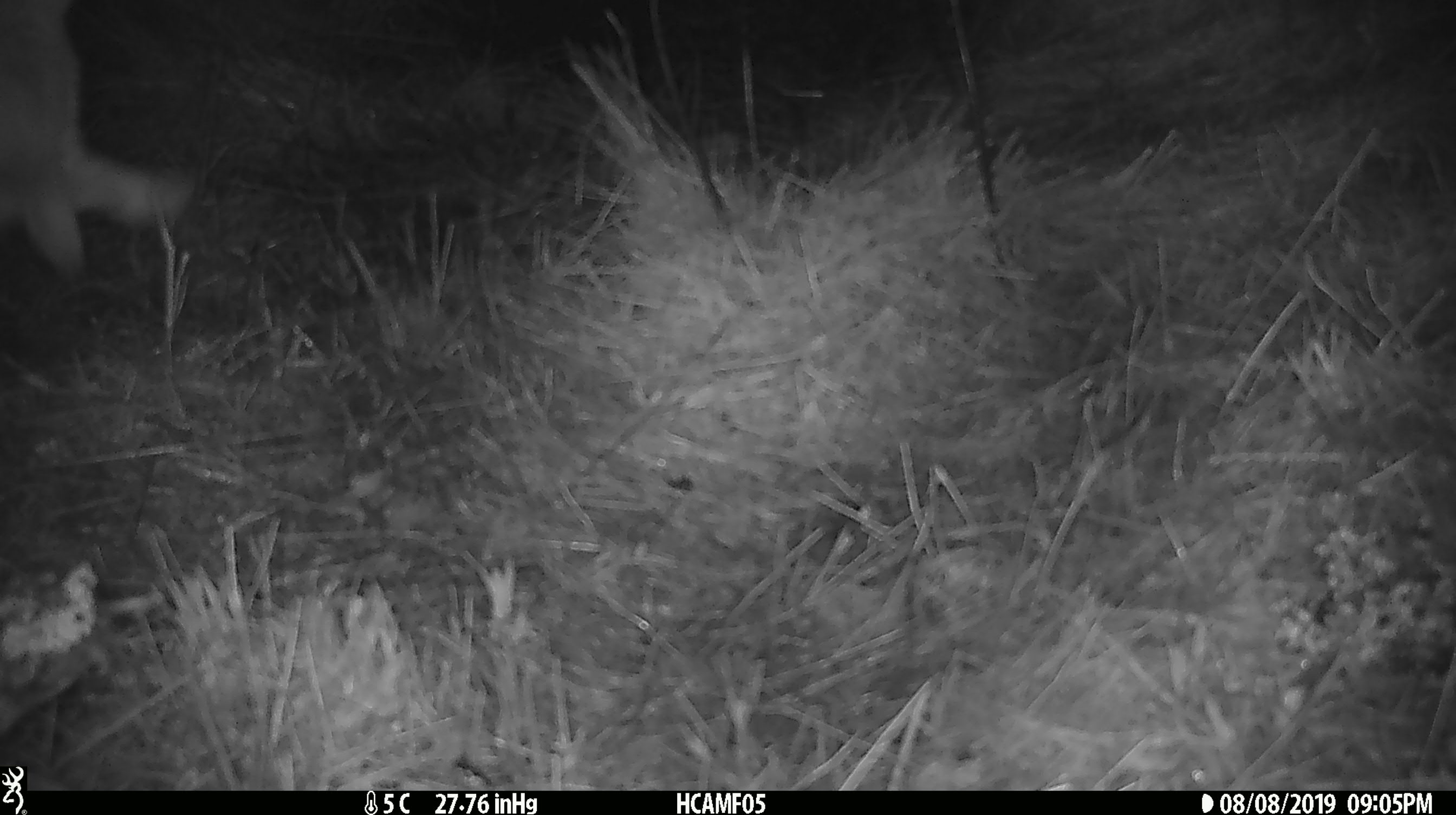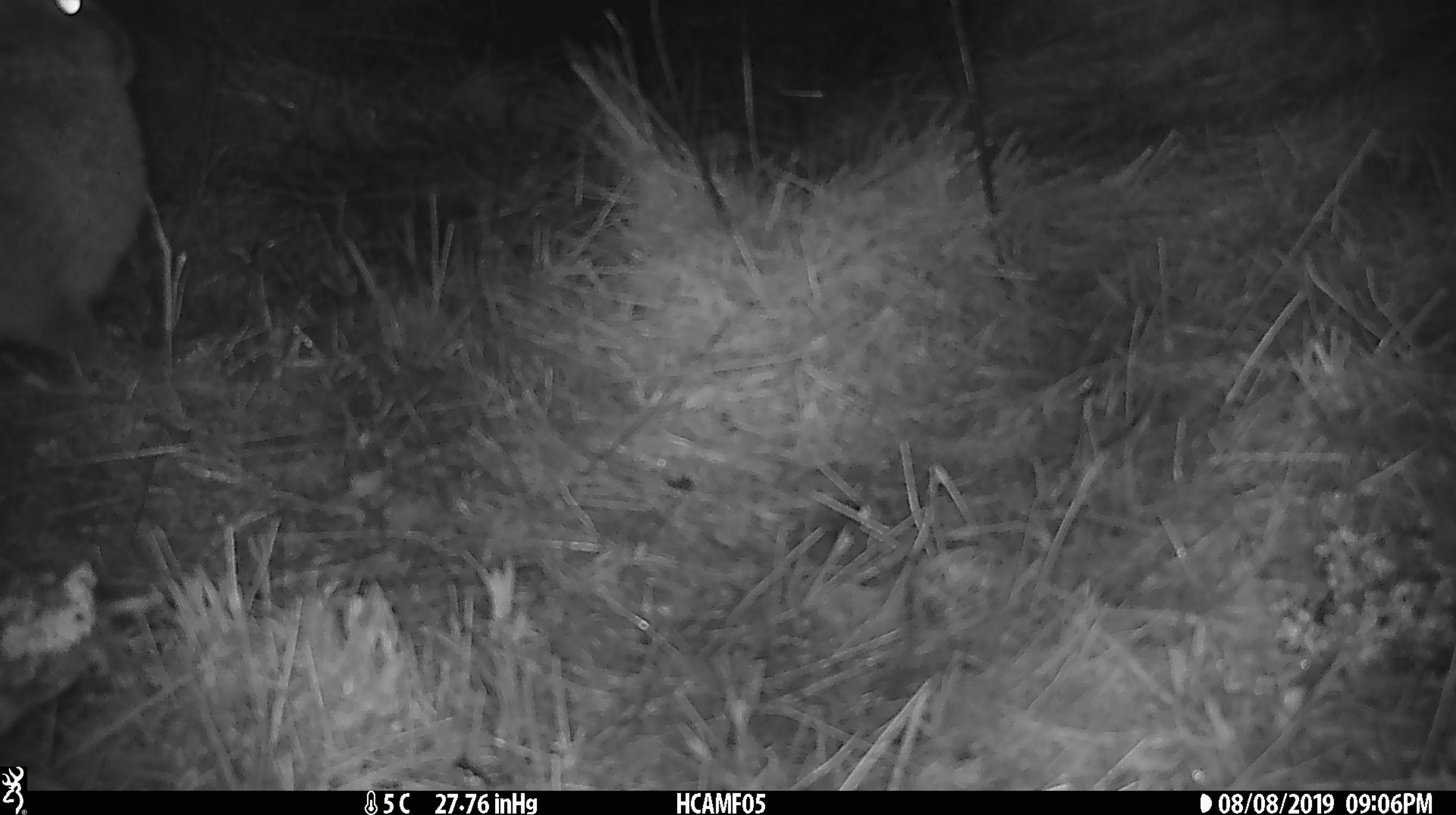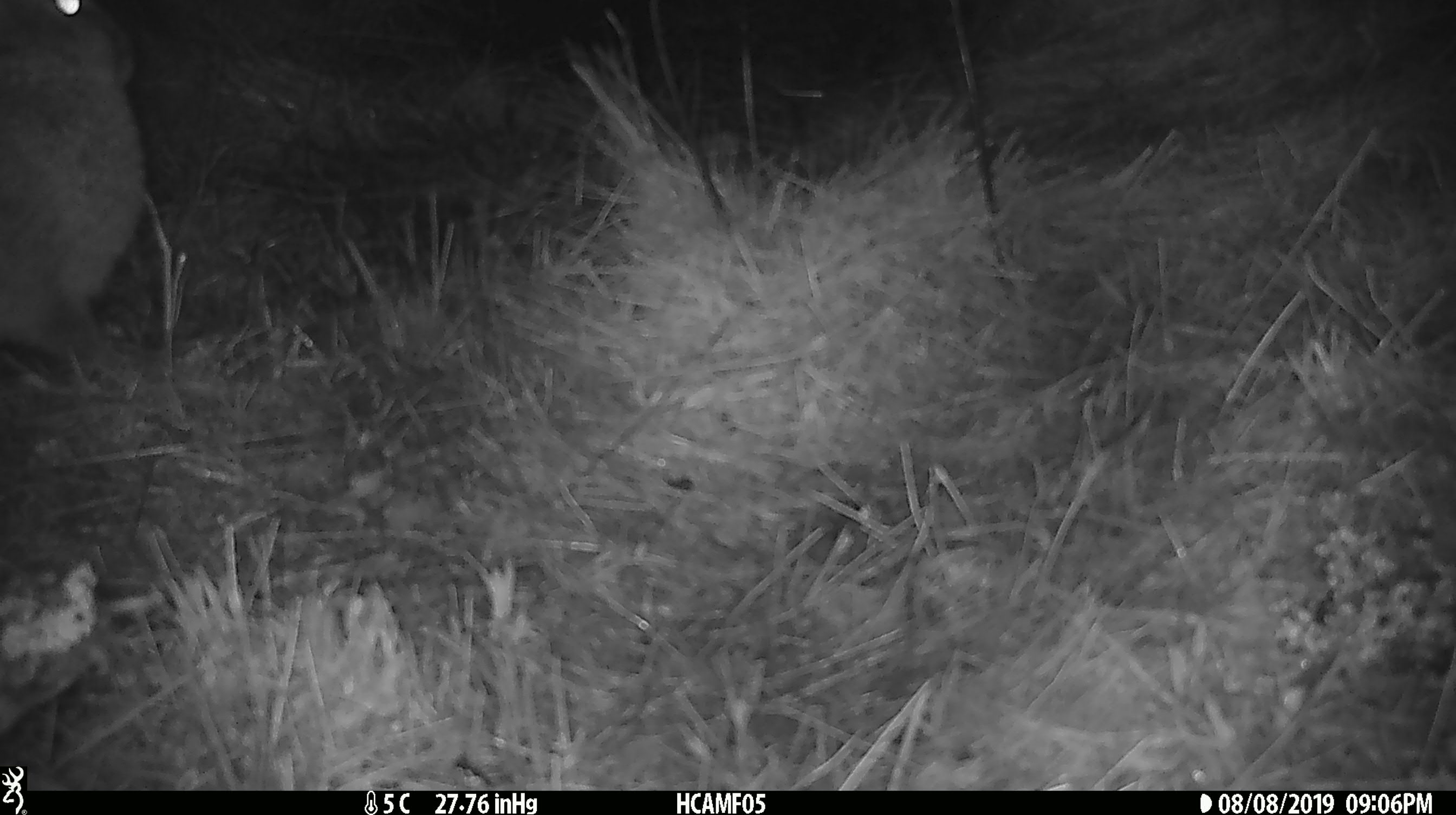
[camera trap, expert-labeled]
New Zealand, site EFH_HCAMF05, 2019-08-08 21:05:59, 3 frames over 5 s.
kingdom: Animalia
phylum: Chordata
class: Mammalia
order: Lagomorpha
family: Leporidae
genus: Lepus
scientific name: Lepus europaeus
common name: brown hare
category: hare